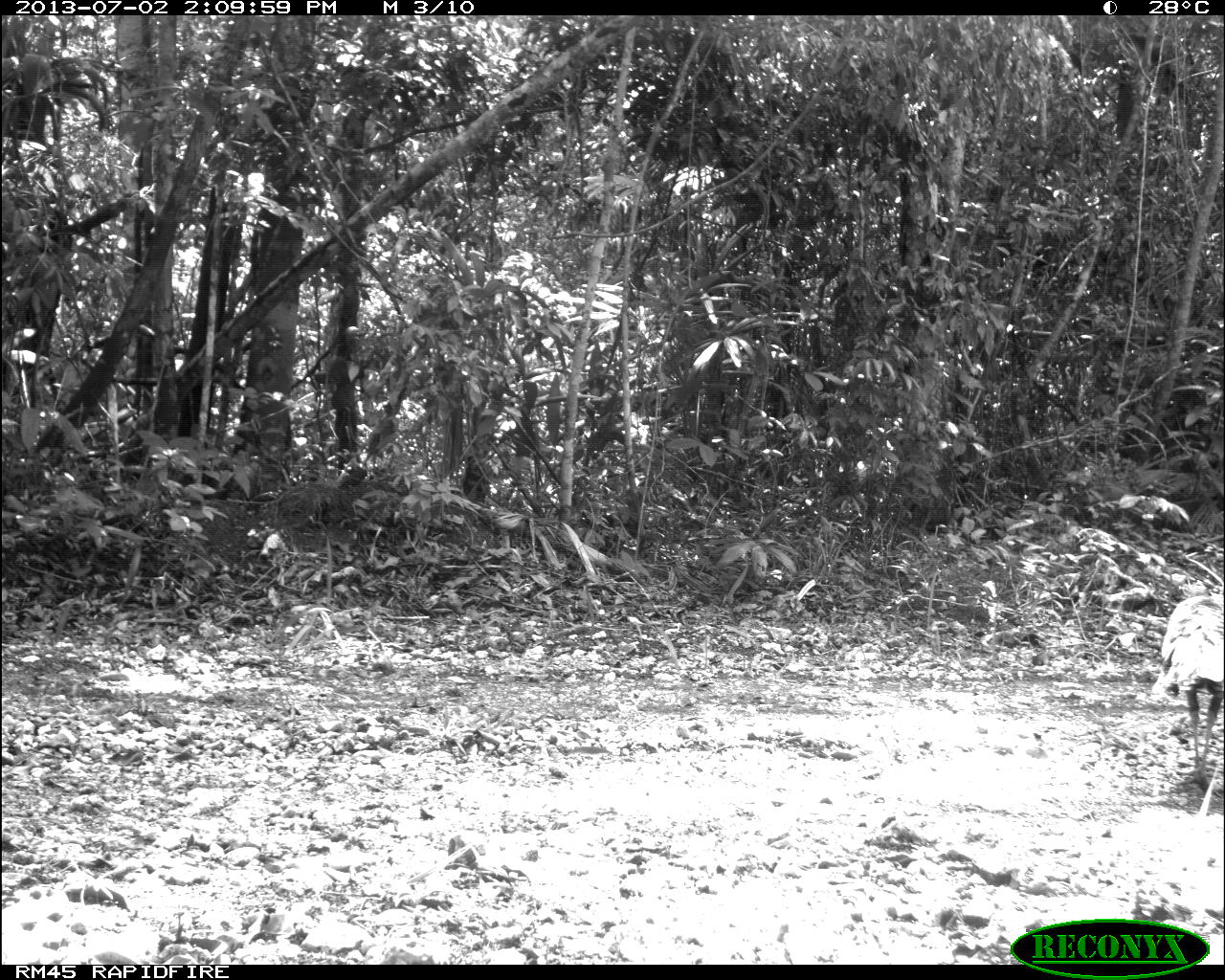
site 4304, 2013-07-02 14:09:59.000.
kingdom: Animalia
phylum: Chordata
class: Aves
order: Galliformes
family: Phasianidae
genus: Meleagris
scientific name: Meleagris ocellata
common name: ocellated turkey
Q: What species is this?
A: Meleagris ocellata (ocellated turkey).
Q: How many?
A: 1.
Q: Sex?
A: Female.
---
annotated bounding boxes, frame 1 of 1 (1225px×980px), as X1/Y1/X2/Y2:
meleagris ocellata: 1159/585/1225/789